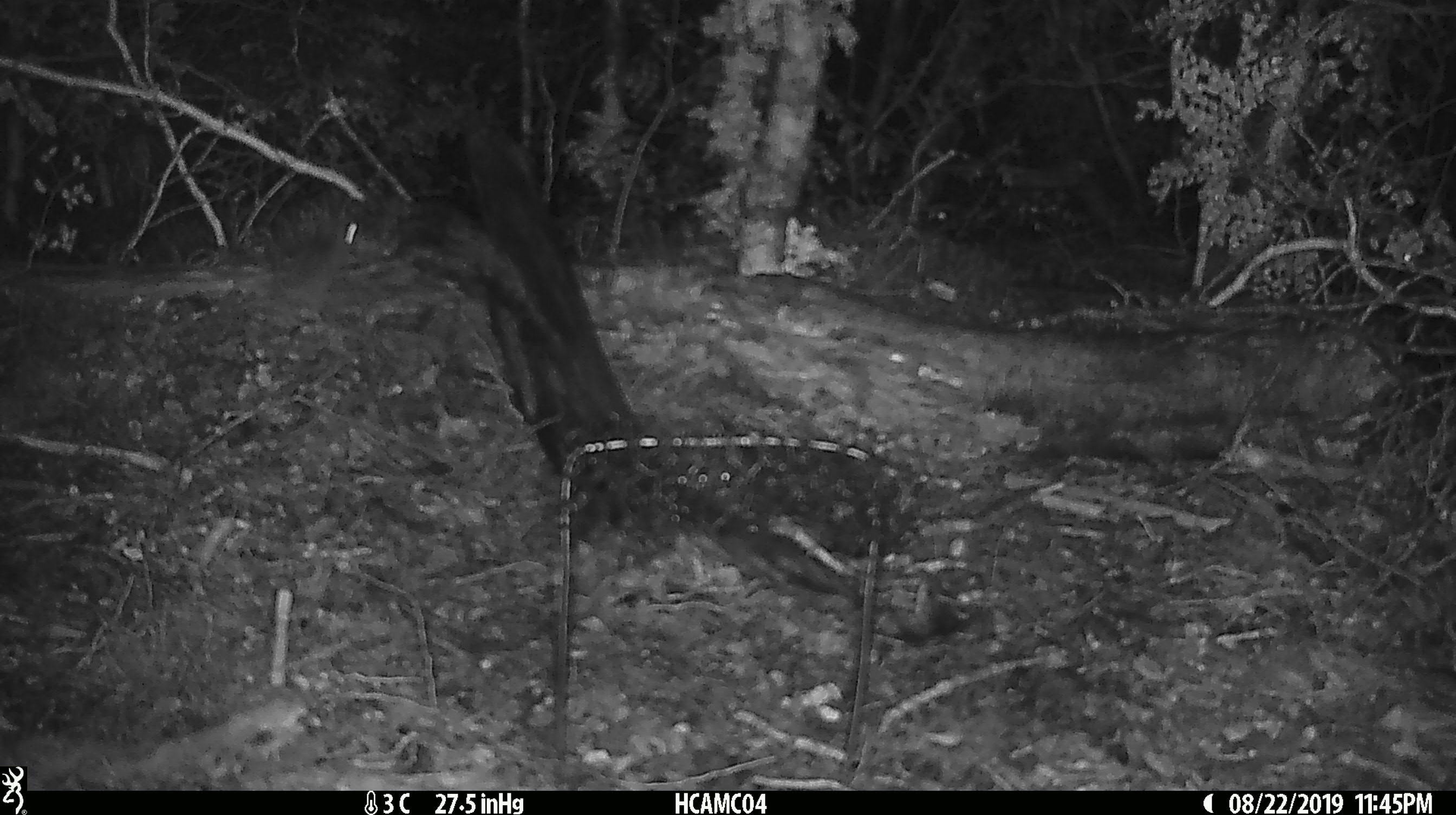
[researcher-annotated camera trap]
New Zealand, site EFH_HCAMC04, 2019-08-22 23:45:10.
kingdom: Animalia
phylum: Chordata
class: Mammalia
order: Rodentia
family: Muridae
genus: Mus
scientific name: Mus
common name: mouse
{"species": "mouse (Mus)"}